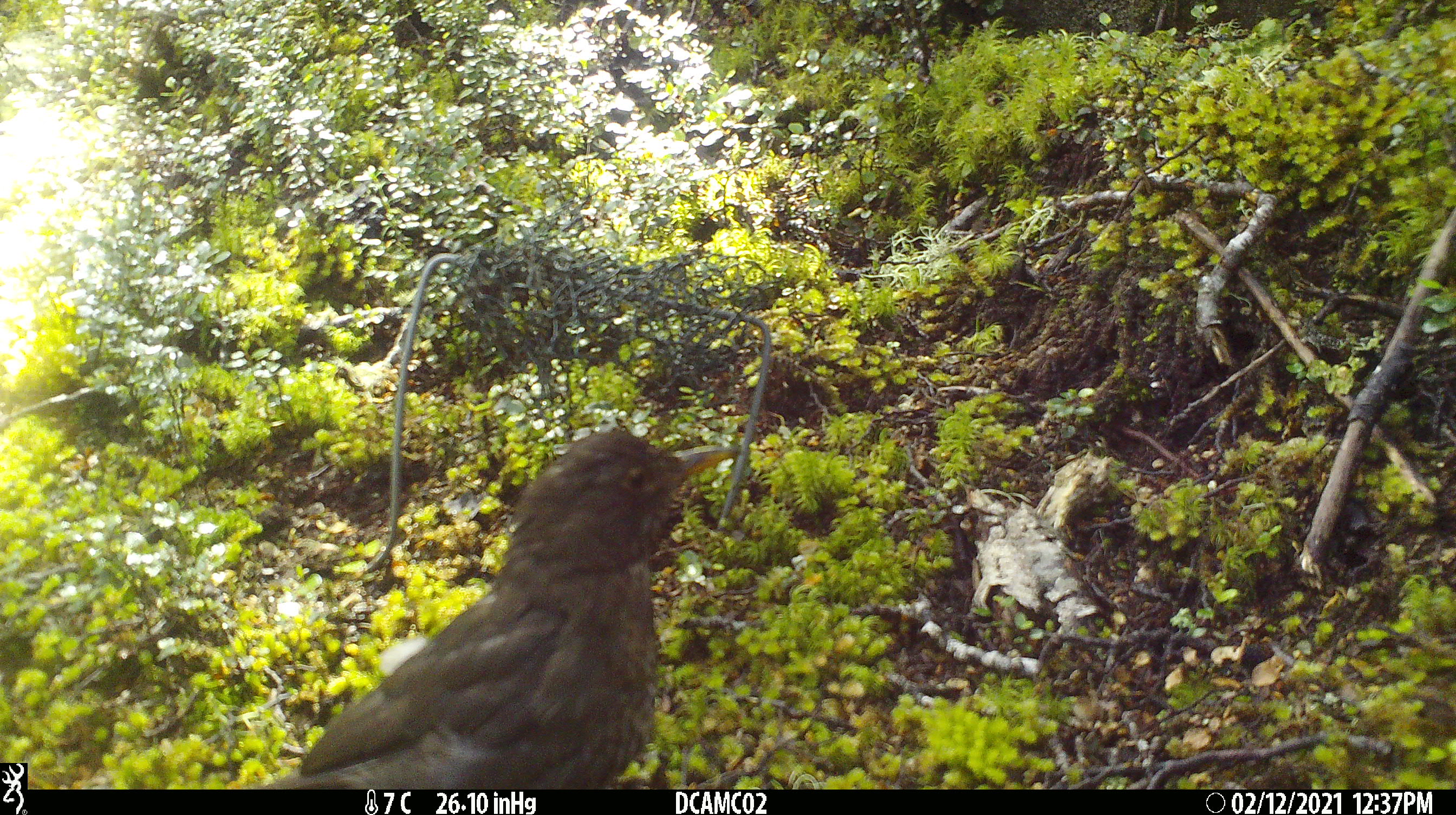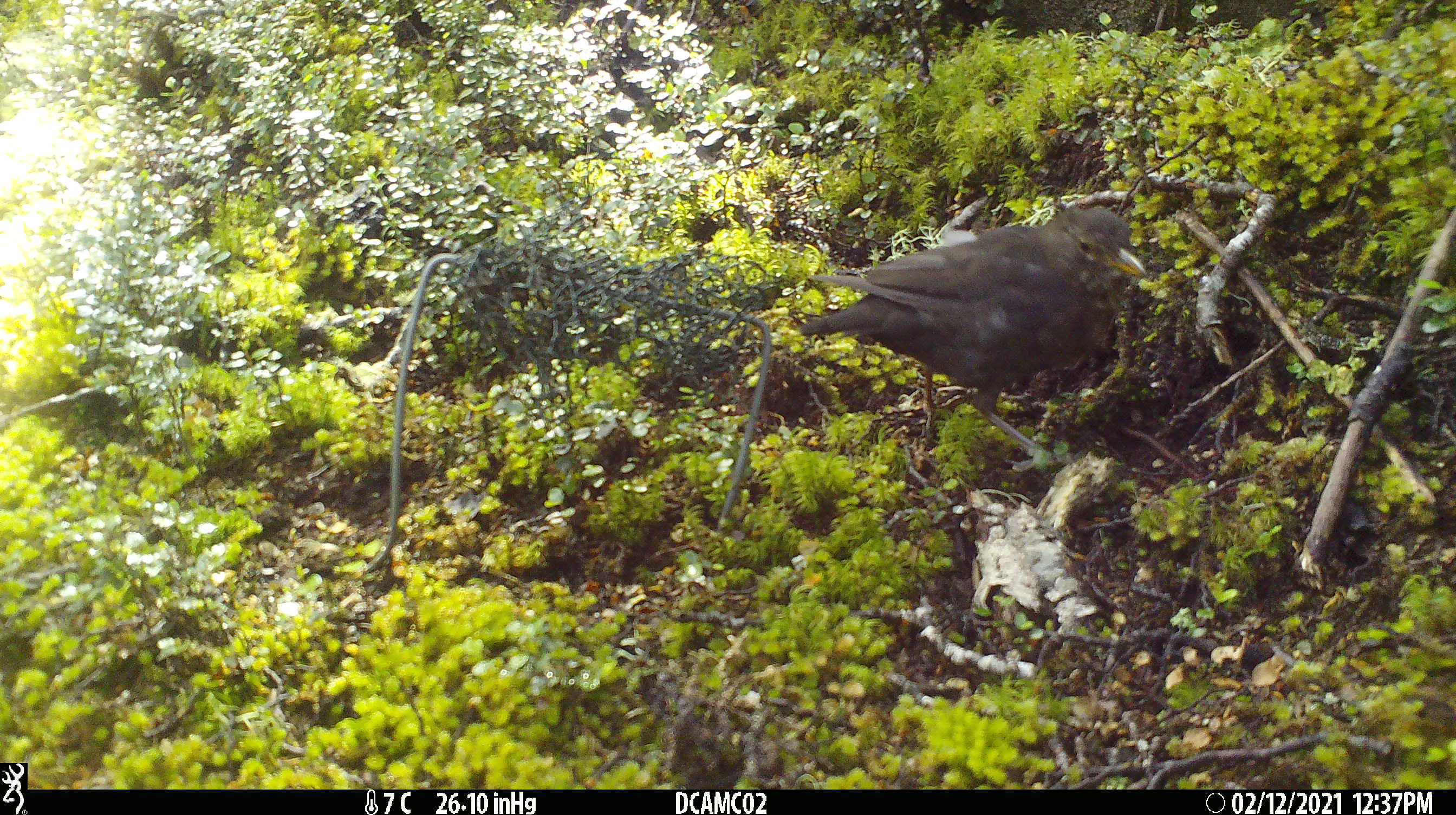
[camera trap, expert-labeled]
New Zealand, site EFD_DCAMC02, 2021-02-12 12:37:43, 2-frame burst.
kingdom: Animalia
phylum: Chordata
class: Aves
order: Passeriformes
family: Turdidae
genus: Turdus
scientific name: Turdus merula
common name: eurasian blackbird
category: blackbird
Blackbird (eurasian blackbird) (Turdus merula).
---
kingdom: Animalia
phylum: Chordata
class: Aves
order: Passeriformes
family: Turdidae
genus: Turdus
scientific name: Turdus philomelos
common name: song thrush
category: thrush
Thrush (song thrush) (Turdus philomelos).